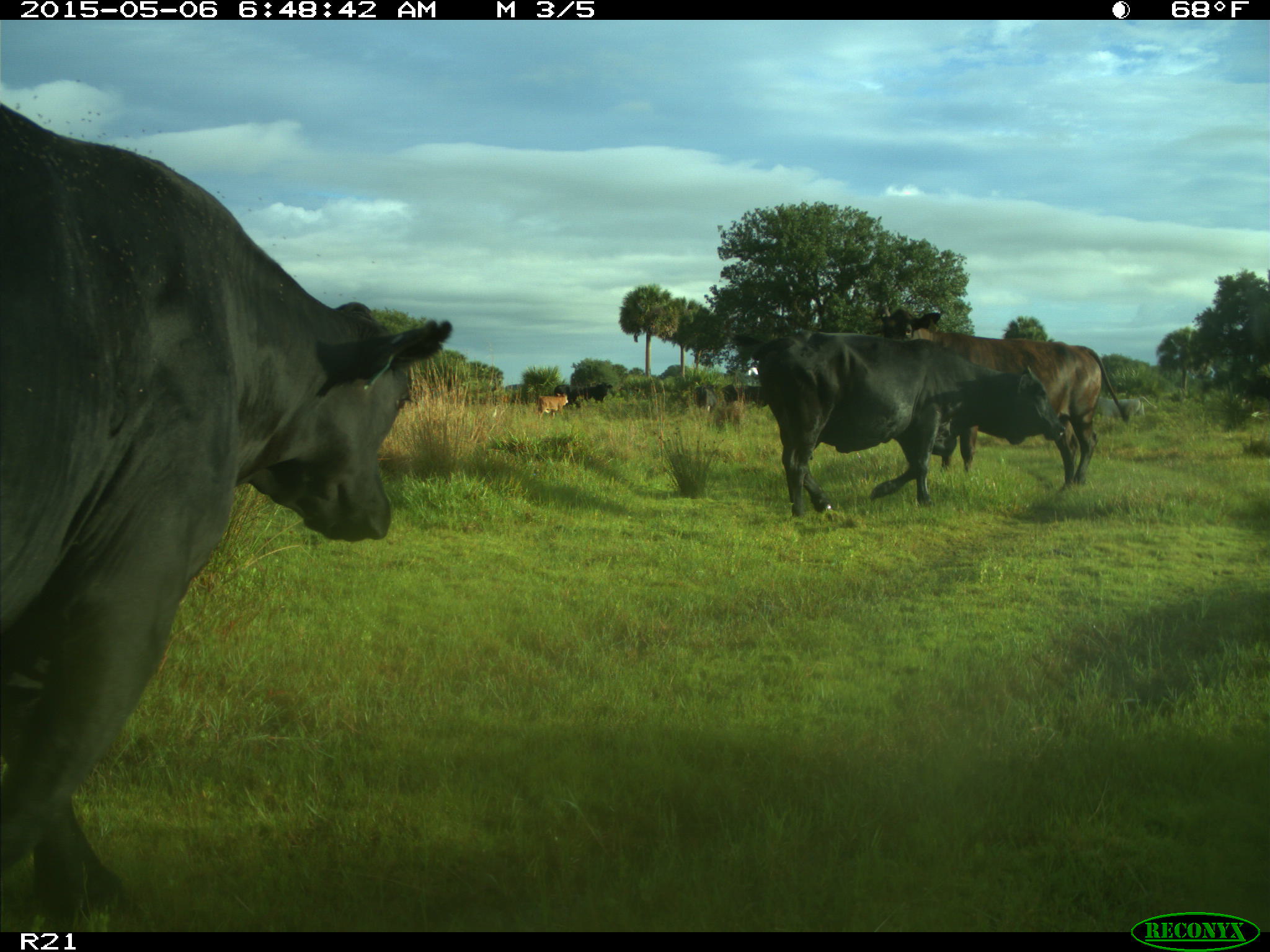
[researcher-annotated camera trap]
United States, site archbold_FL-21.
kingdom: Animalia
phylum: Chordata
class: Mammalia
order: Artiodactyla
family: Bovidae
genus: Bos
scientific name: Bos taurus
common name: domestic cow